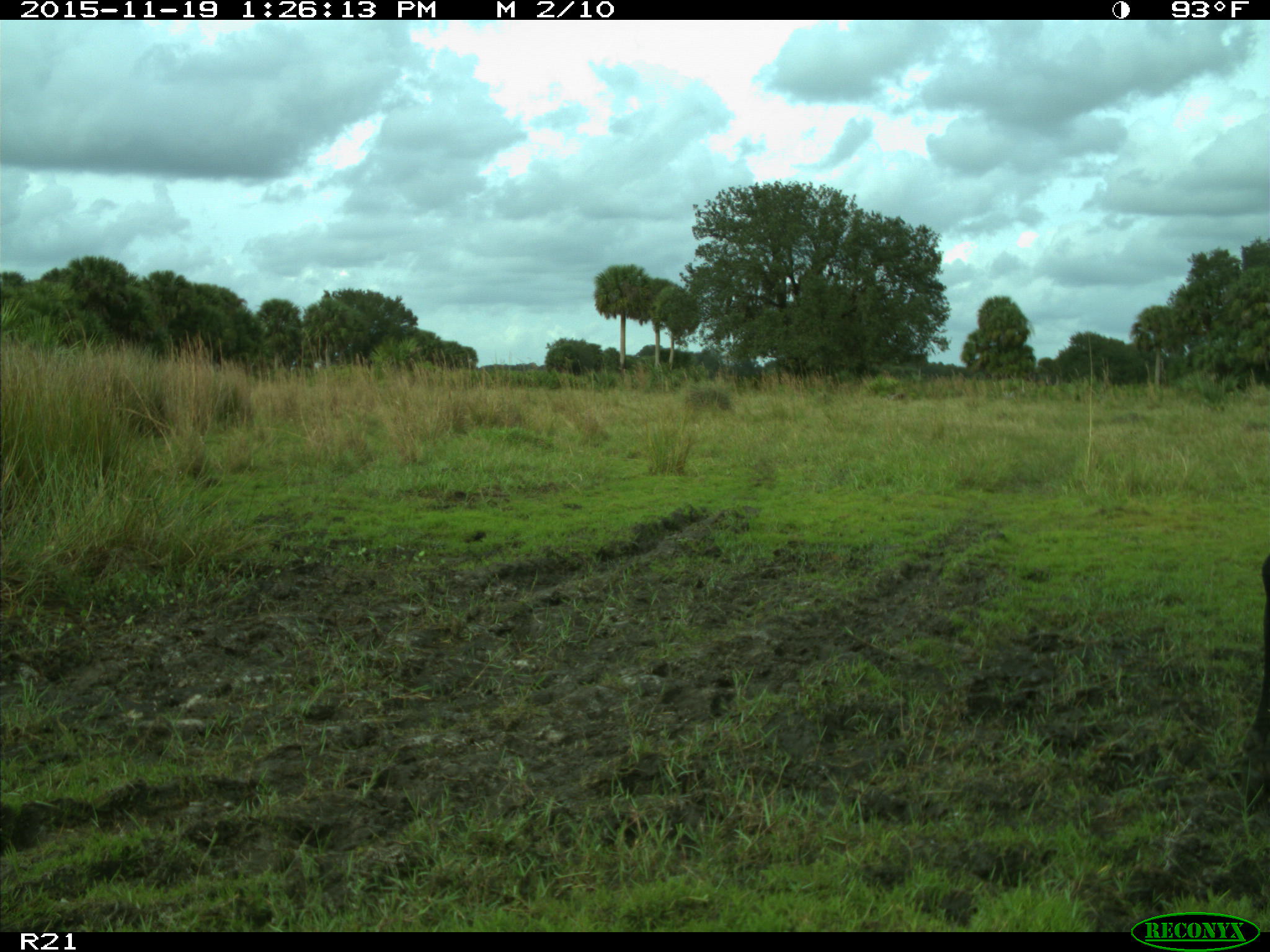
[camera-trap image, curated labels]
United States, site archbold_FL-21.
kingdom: Animalia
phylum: Chordata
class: Mammalia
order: Artiodactyla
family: Bovidae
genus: Bos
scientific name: Bos taurus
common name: domestic cow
Bos taurus (domestic cow).